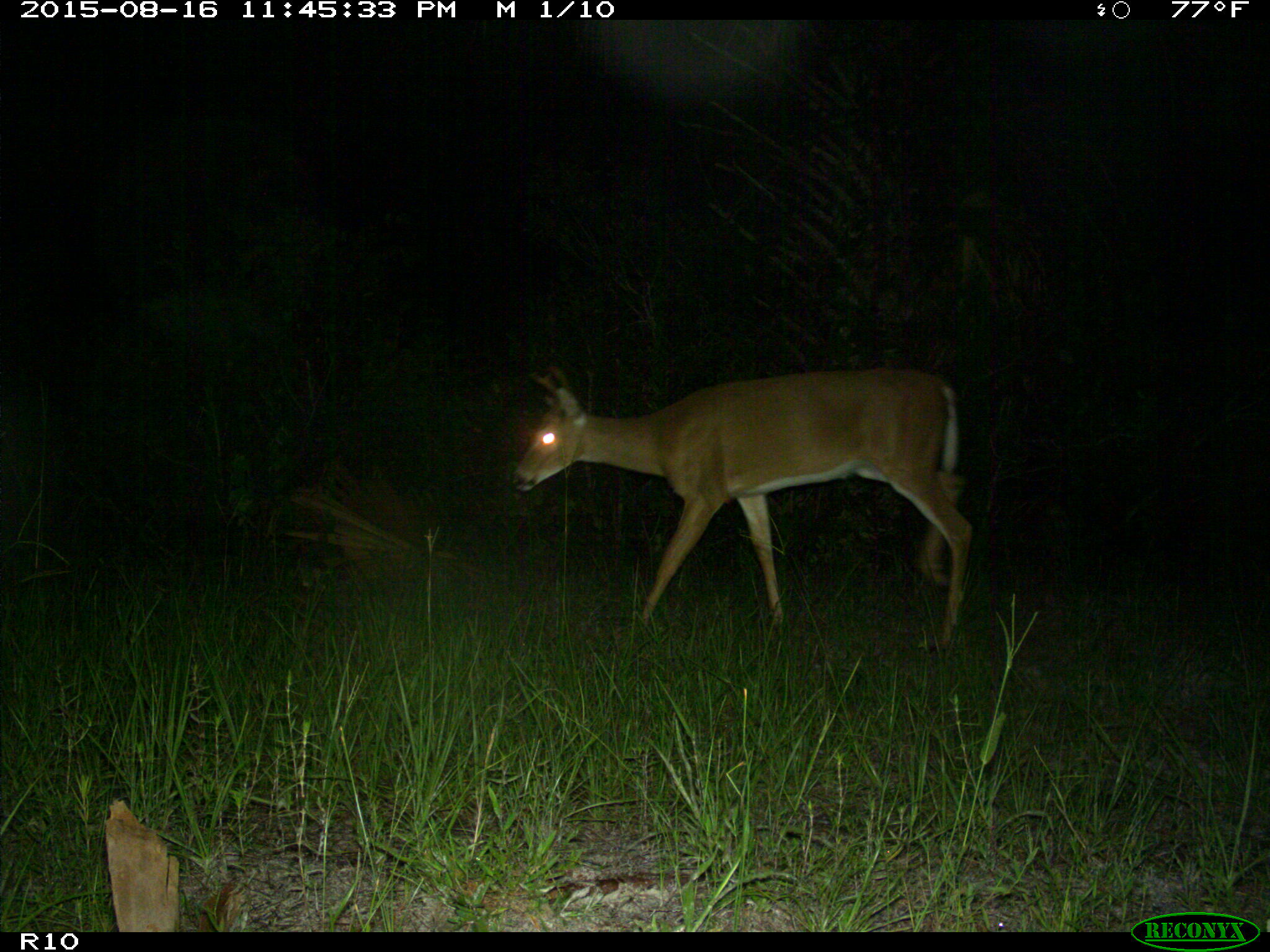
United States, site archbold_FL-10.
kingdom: Animalia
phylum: Chordata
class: Mammalia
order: Artiodactyla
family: Cervidae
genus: Odocoileus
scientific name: Odocoileus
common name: deer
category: unidentified deer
Unidentified deer (deer) (Odocoileus).